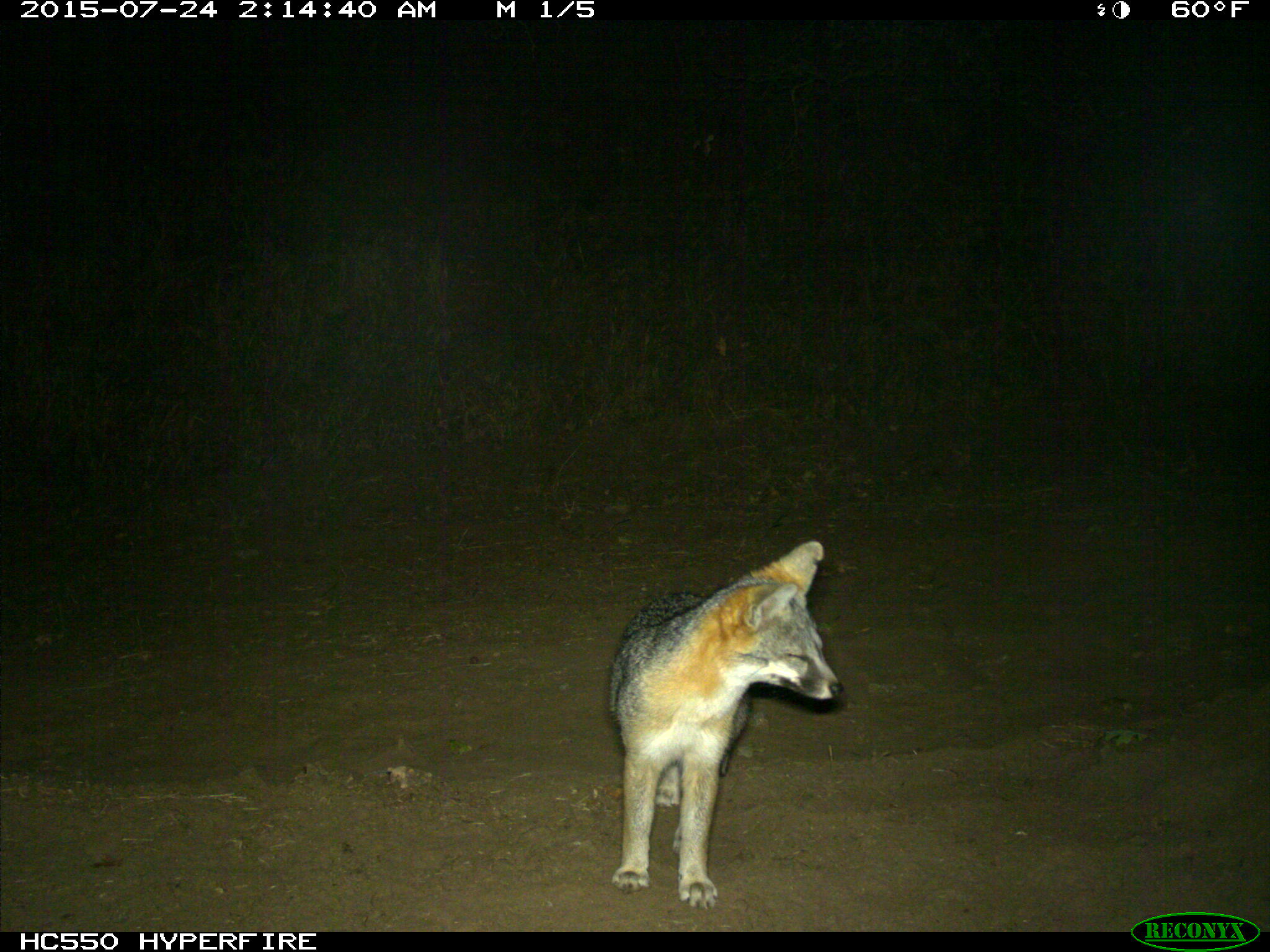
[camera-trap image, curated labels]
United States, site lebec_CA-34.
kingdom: Animalia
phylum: Chordata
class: Mammalia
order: Carnivora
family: Canidae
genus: Urocyon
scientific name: Urocyon cinereoargenteus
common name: gray fox